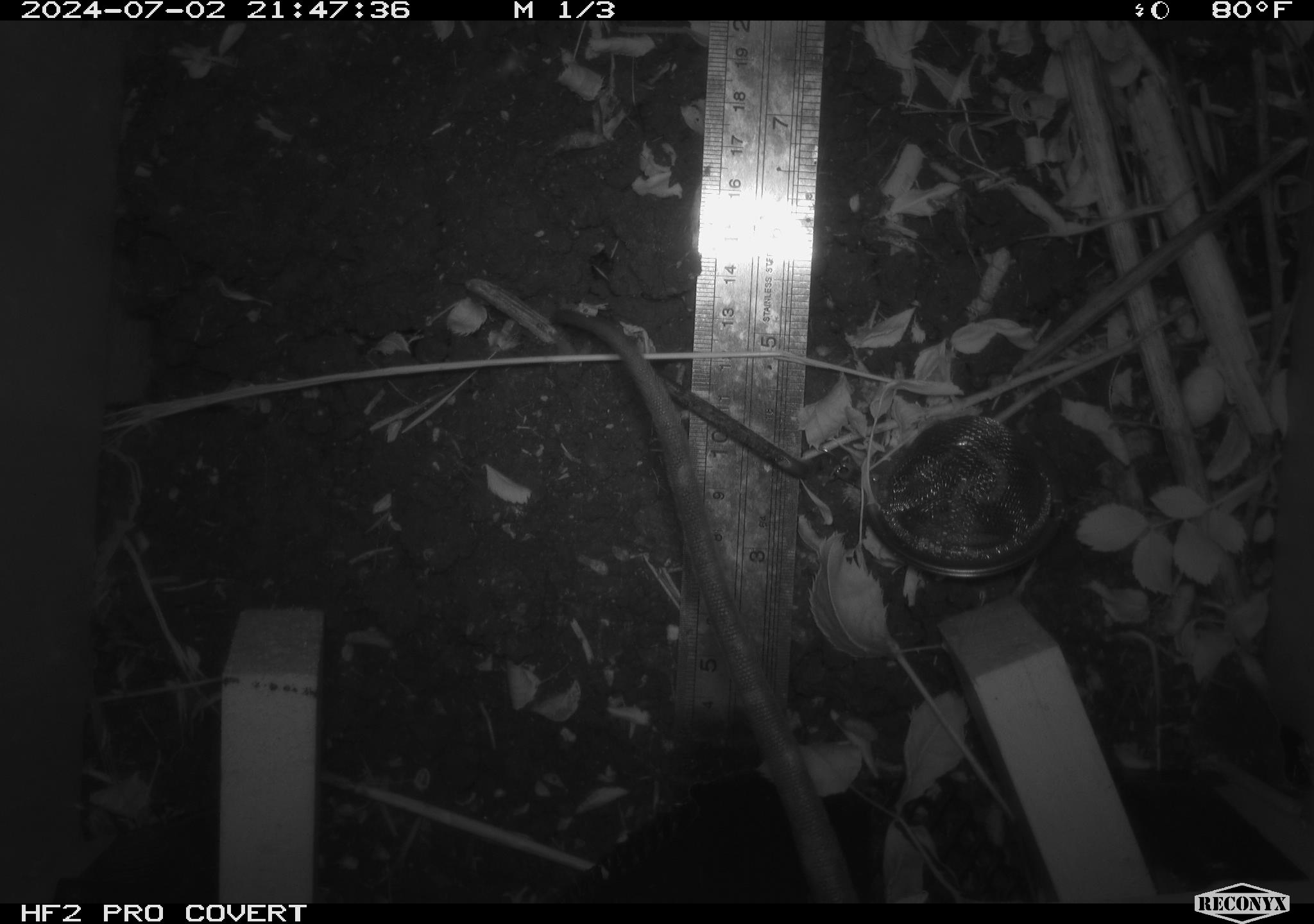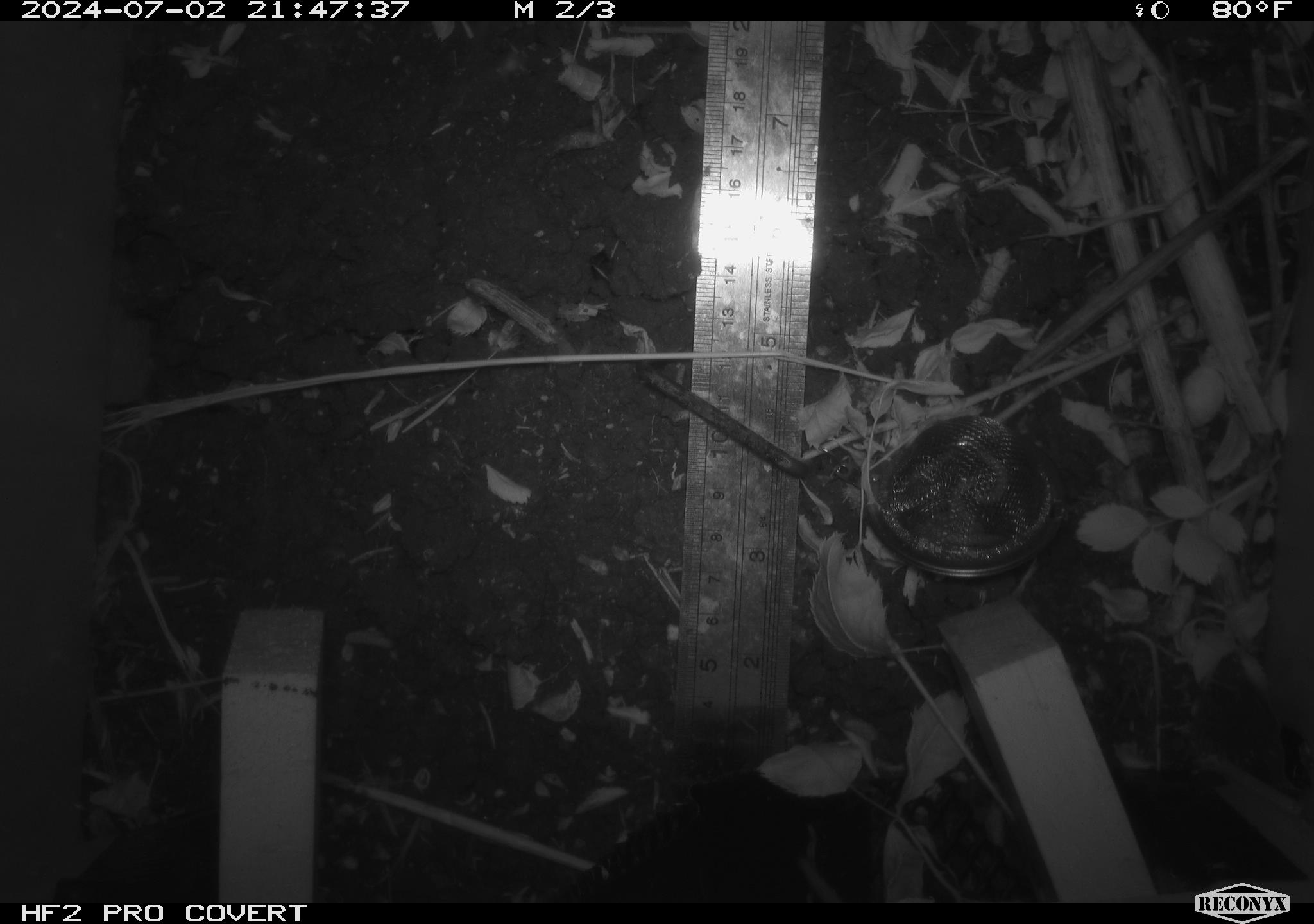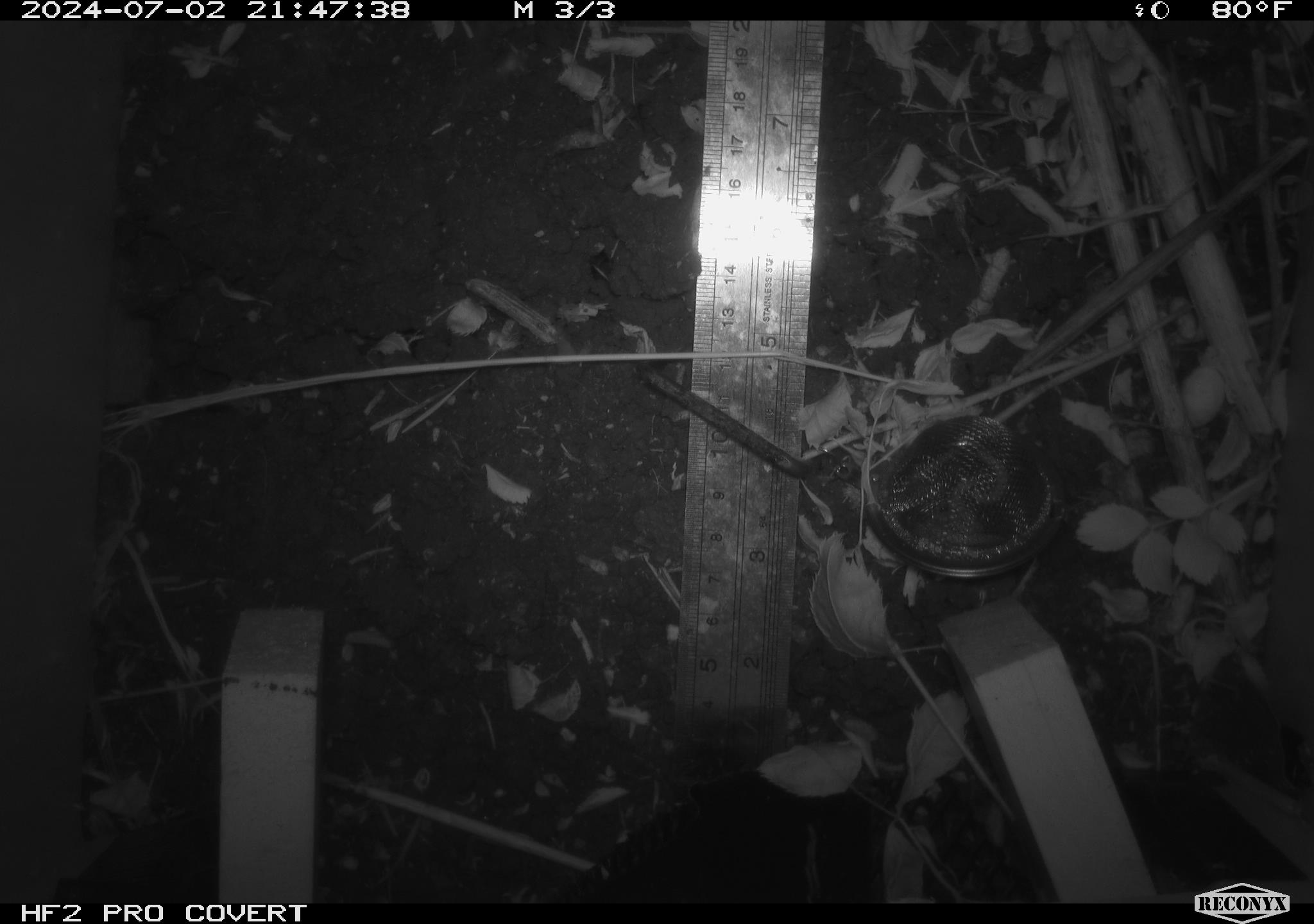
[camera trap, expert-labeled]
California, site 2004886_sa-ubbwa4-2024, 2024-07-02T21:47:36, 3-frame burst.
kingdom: Animalia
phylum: Chordata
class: Mammalia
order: Rodentia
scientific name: Rodentia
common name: woodrat or rat or mouse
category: woodrat or rat or mouse species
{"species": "woodrat or rat or mouse species (woodrat or rat or mouse) (Rodentia)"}